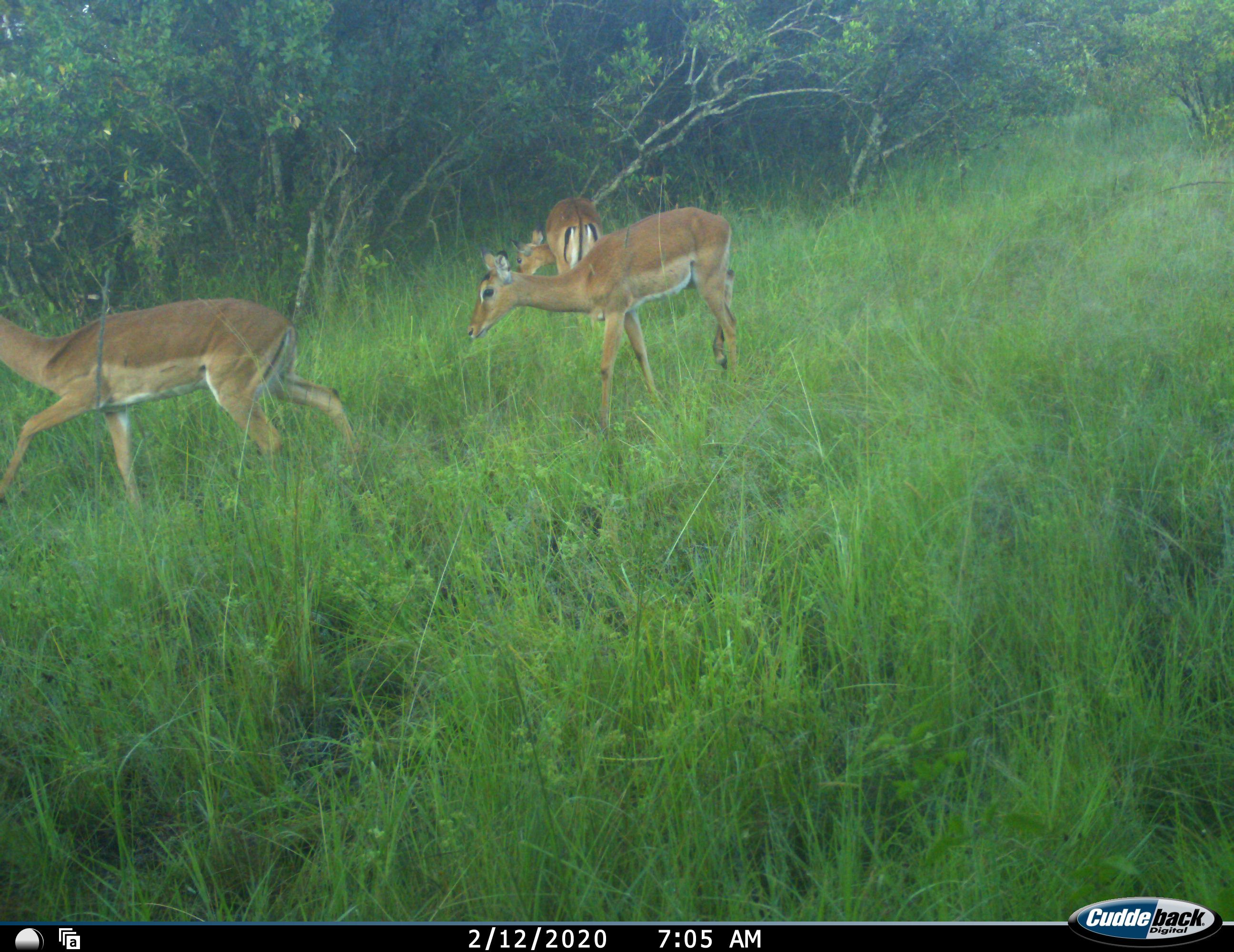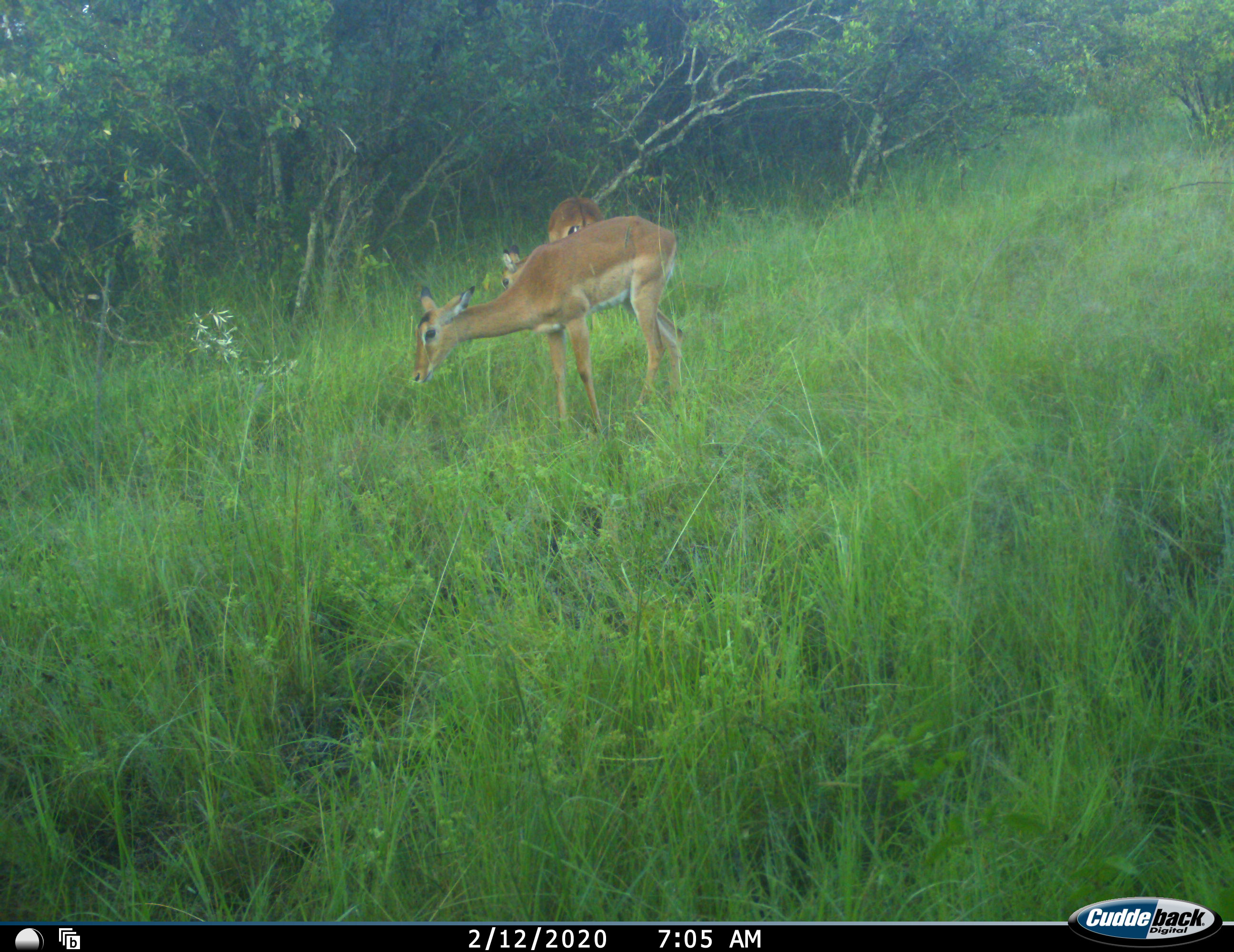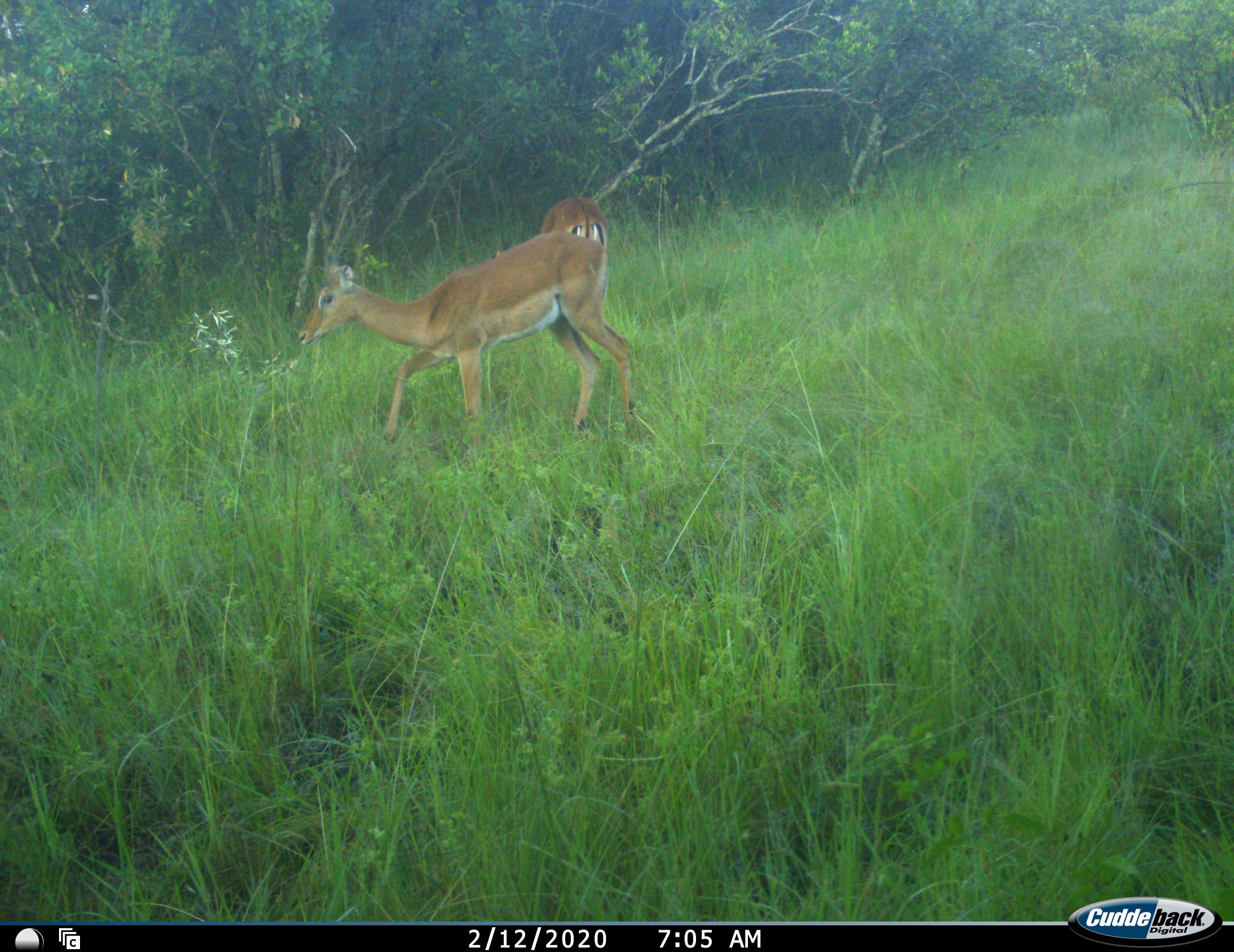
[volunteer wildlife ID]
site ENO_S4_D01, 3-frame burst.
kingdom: Animalia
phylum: Chordata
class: Mammalia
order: Artiodactyla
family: Bovidae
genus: Aepyceros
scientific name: Aepyceros melampus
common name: impala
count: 3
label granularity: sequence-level